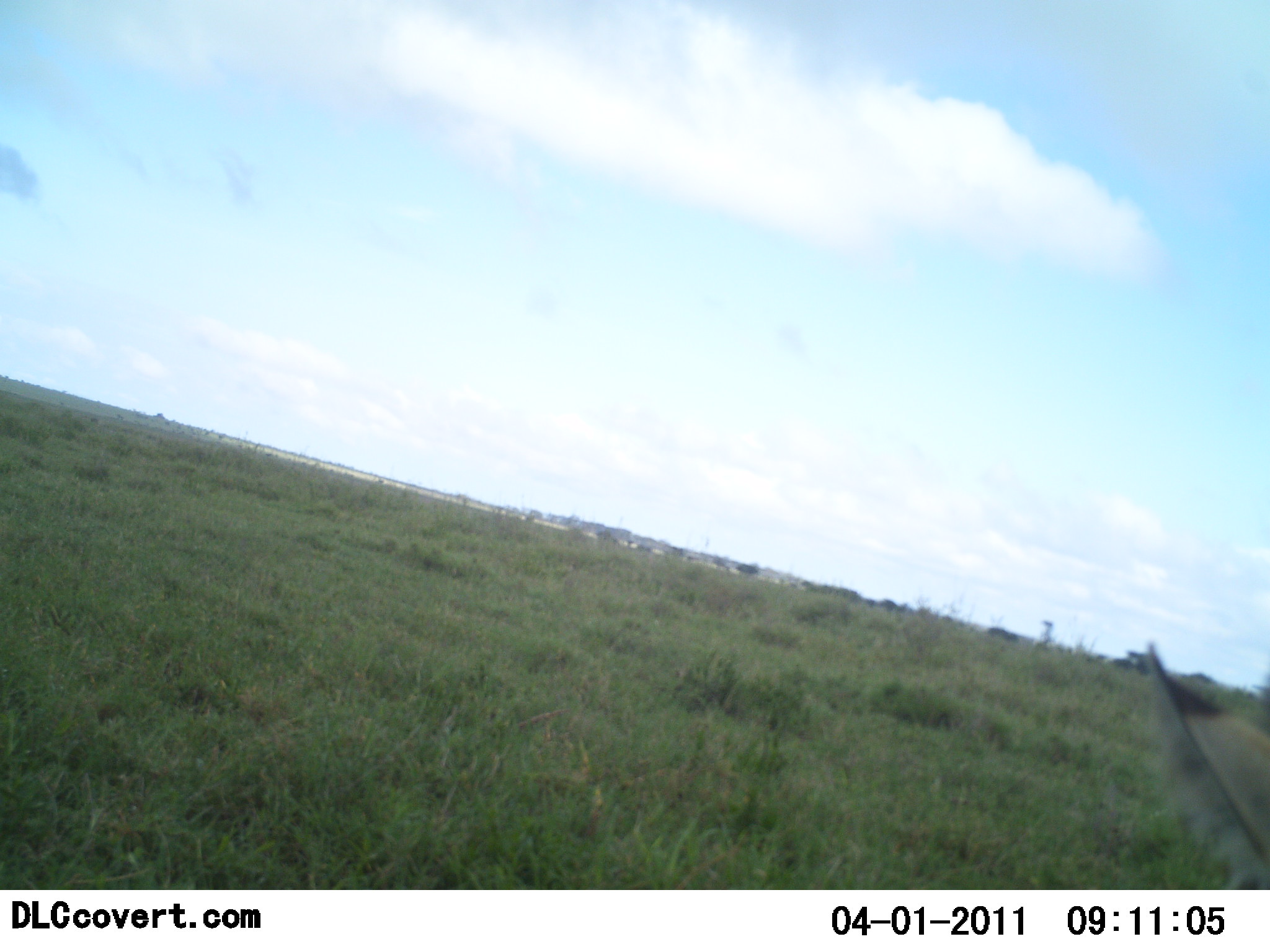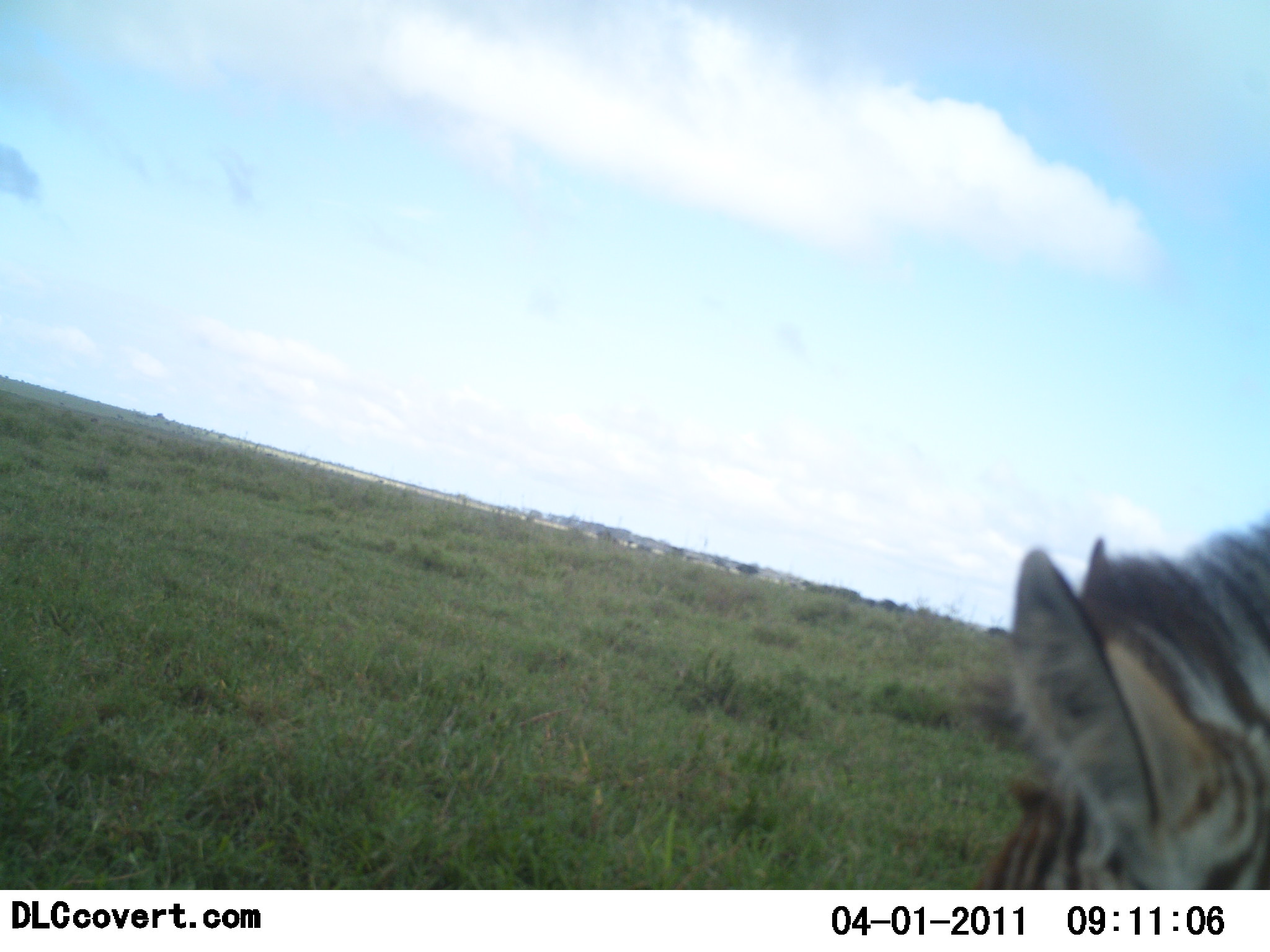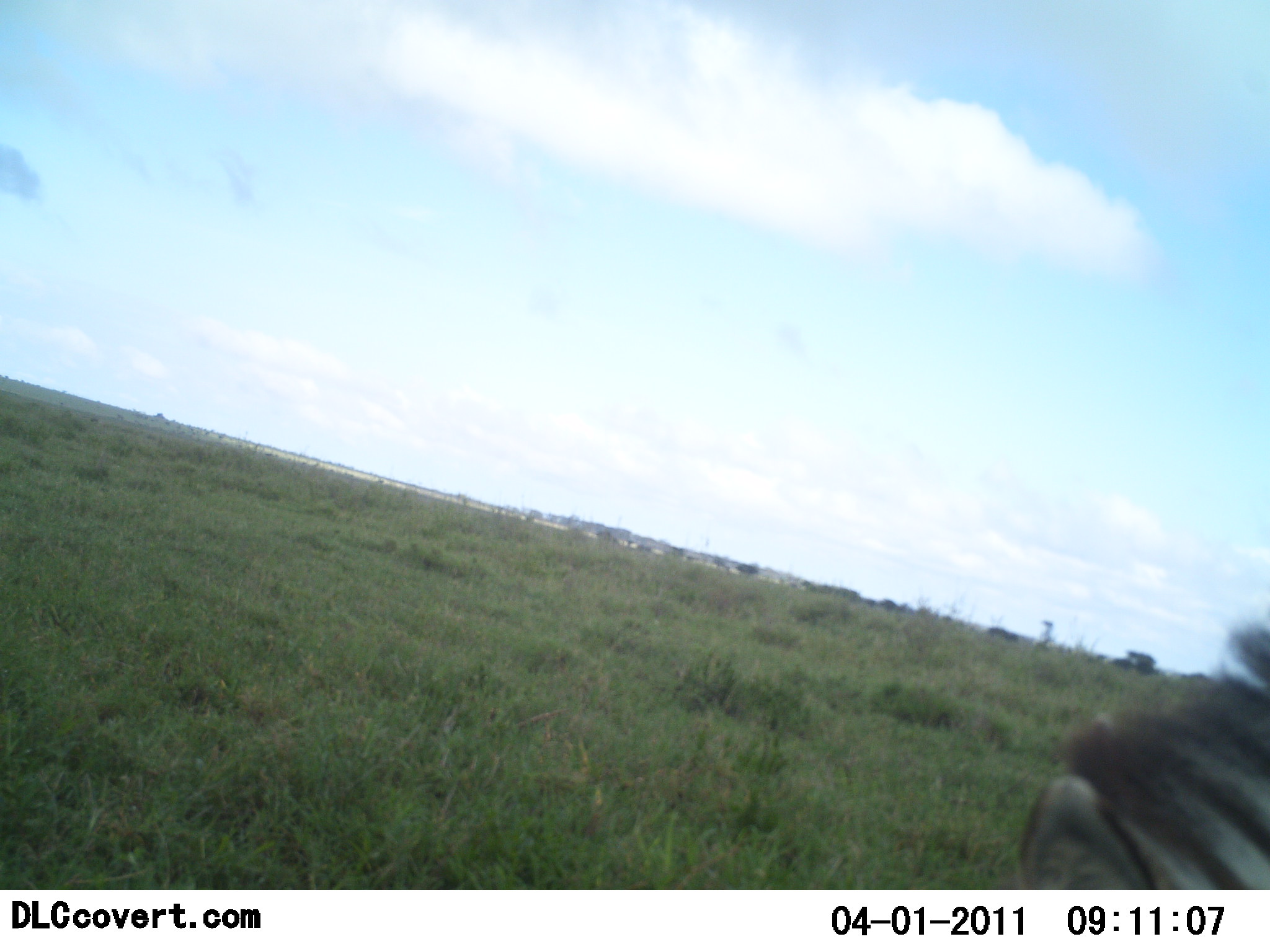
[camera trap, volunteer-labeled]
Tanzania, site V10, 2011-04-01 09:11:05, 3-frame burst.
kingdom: Animalia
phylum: Chordata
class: Mammalia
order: Perissodactyla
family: Equidae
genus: Equus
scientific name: Equus quagga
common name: plains zebra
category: zebra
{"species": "zebra (plains zebra) (Equus quagga)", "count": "1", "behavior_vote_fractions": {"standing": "25%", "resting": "0%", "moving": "25%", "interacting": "0%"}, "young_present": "0%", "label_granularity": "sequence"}